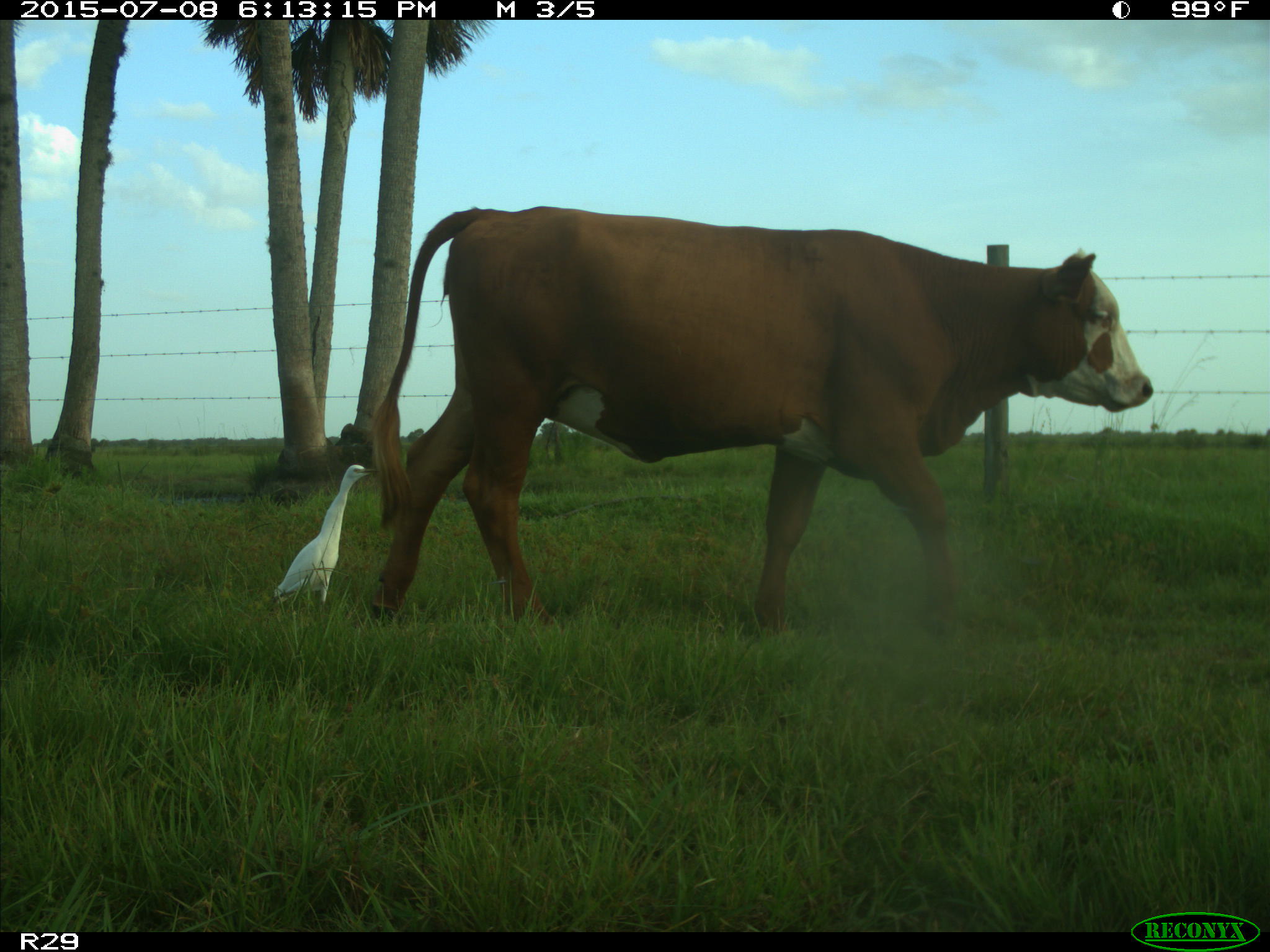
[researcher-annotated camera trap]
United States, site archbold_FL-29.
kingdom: Animalia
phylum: Chordata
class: Mammalia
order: Artiodactyla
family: Bovidae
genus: Bos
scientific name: Bos taurus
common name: domestic cow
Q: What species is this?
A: Bos taurus (domestic cow).